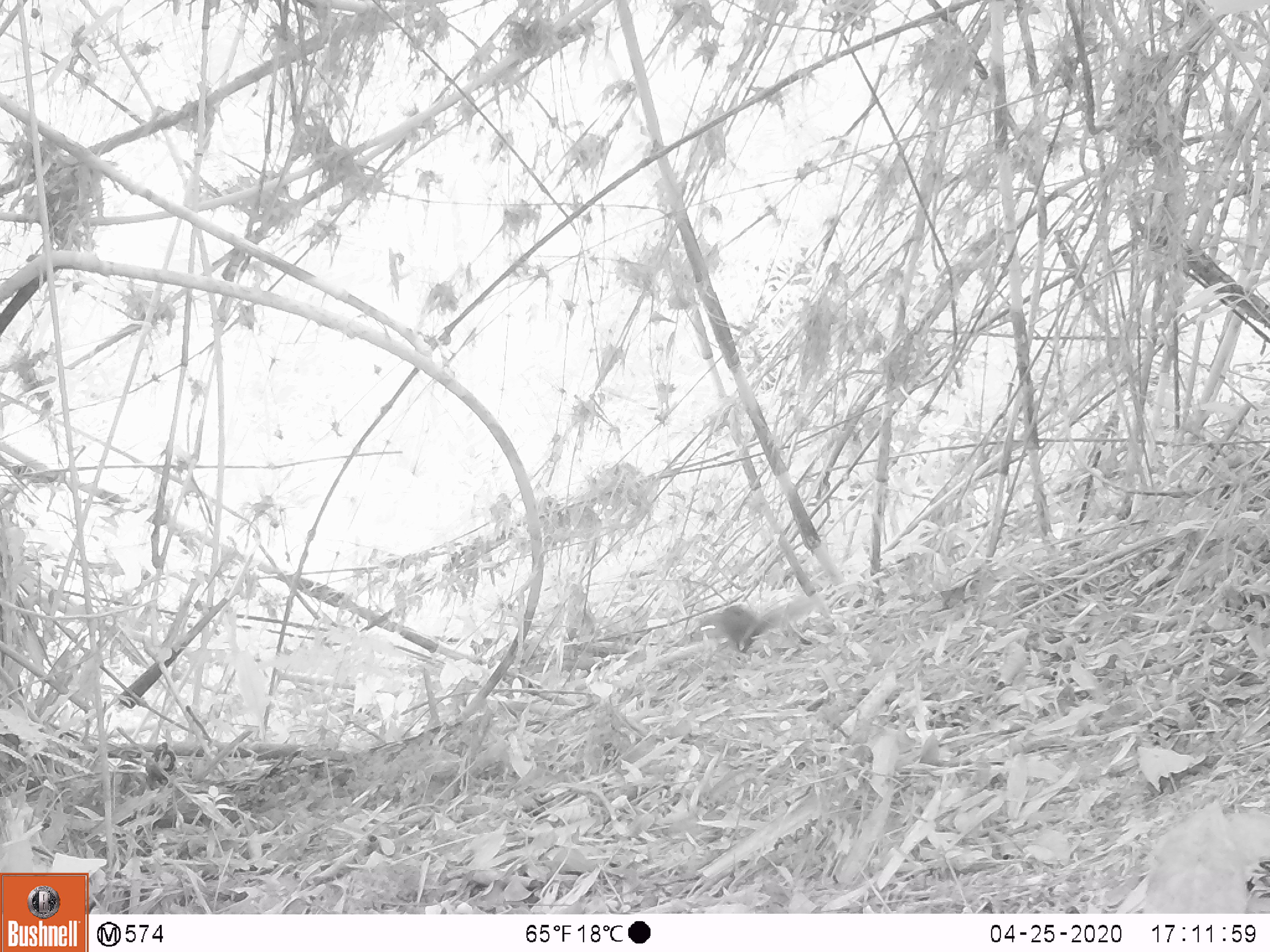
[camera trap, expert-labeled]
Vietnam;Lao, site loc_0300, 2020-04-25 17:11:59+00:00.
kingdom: Animalia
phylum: Chordata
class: Mammalia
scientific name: Mammalia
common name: mammal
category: unidentified small mammal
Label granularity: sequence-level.